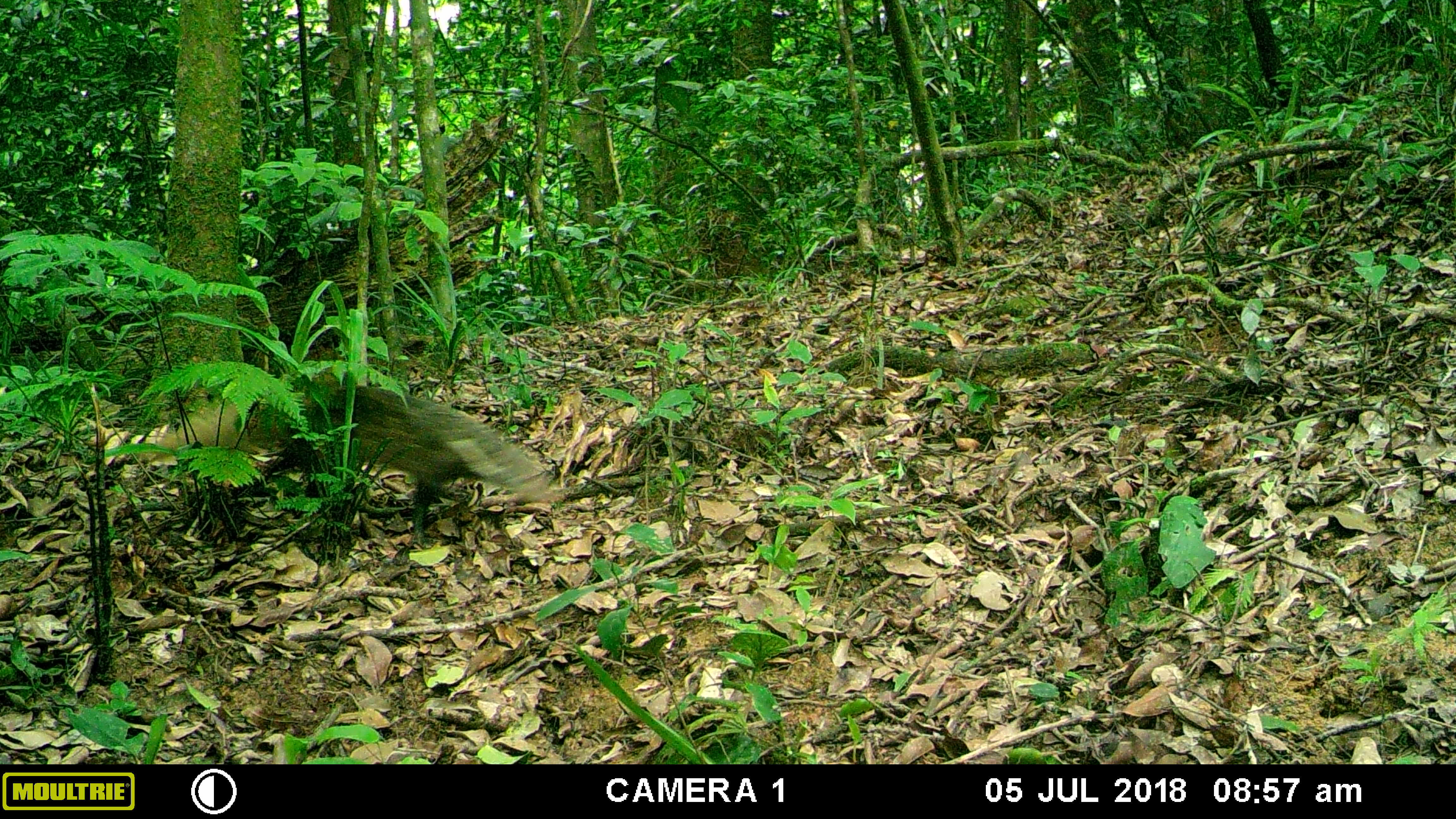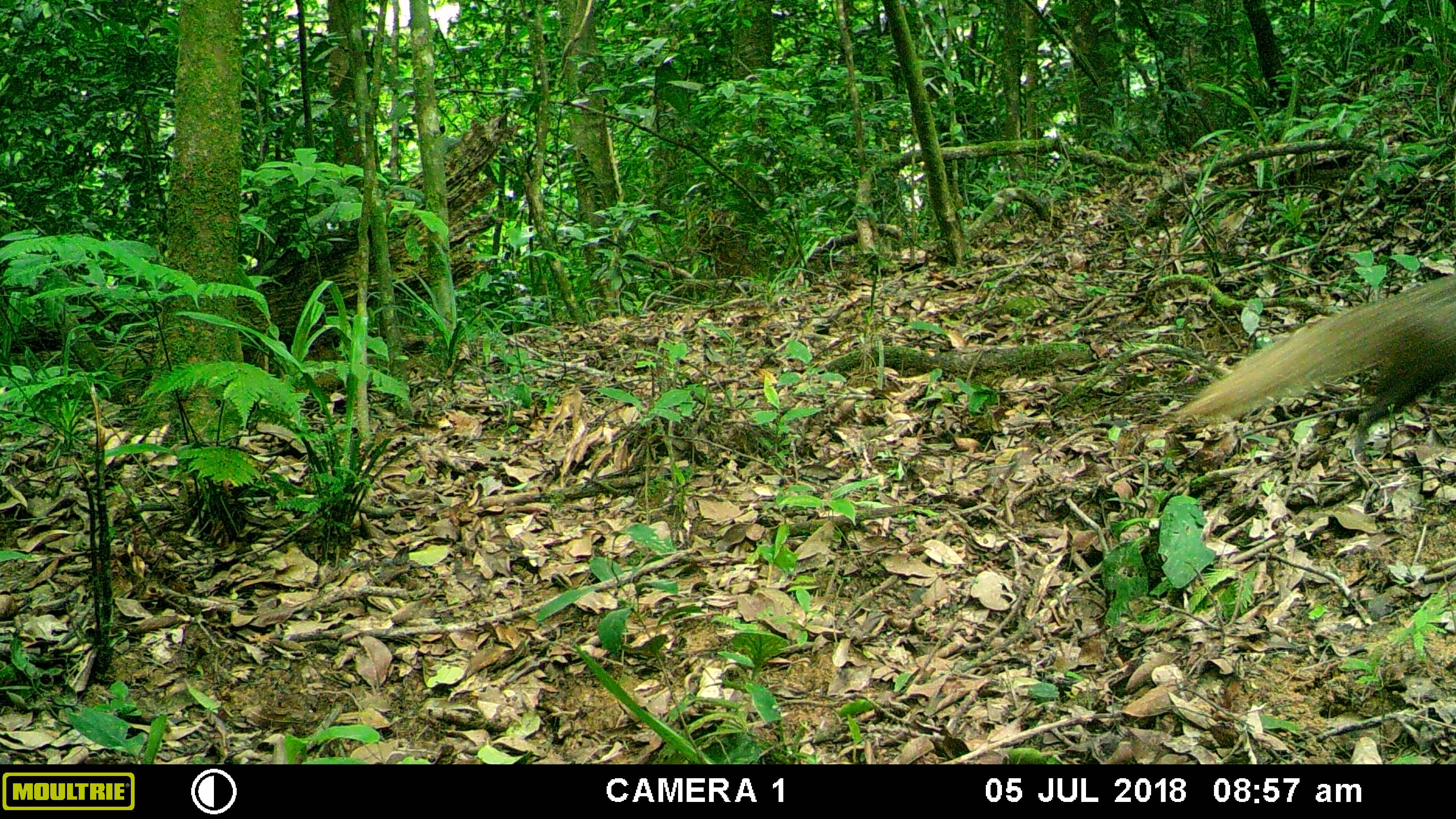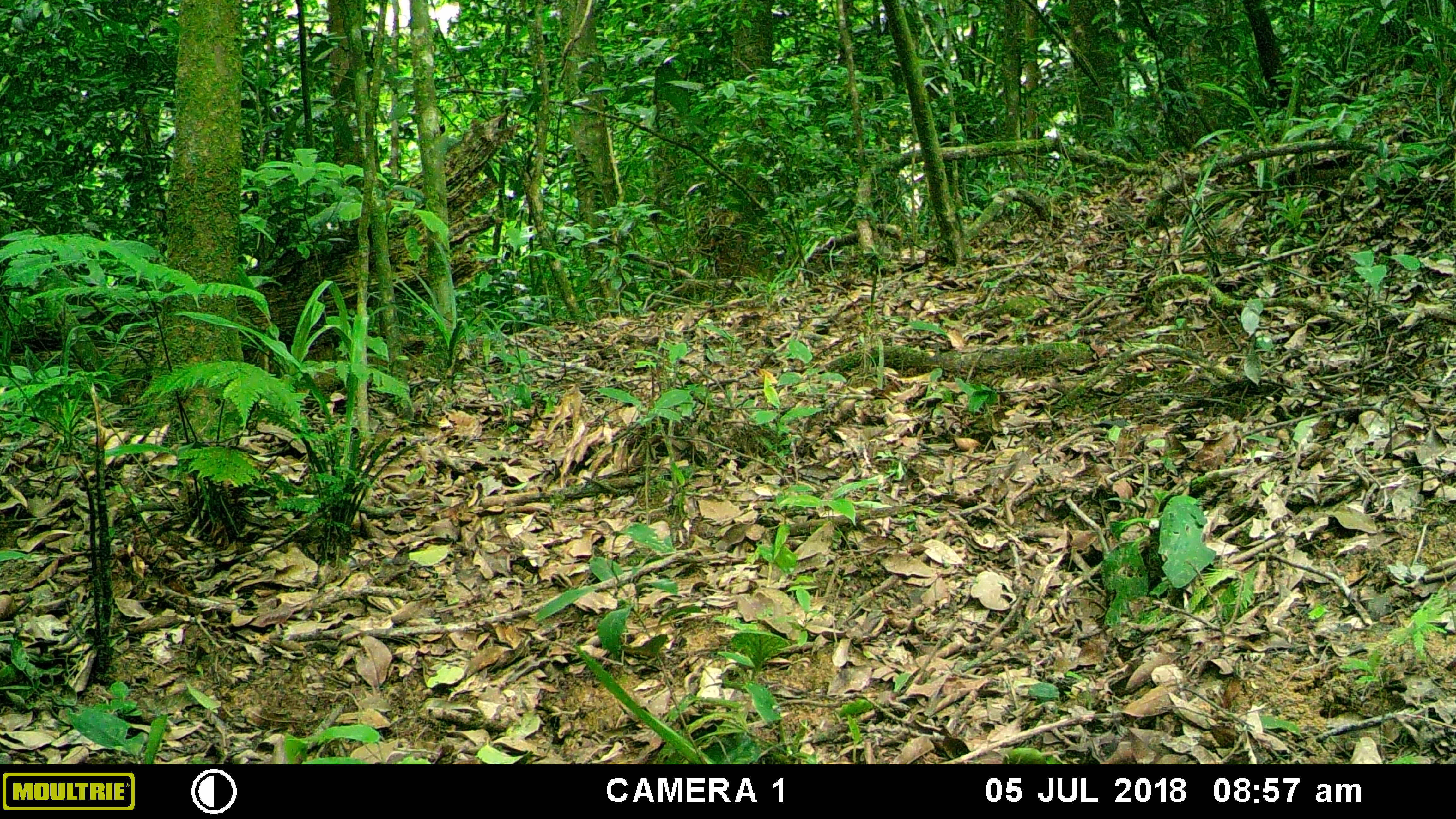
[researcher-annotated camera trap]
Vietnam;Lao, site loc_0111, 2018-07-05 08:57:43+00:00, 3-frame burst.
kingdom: Animalia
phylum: Chordata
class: Mammalia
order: Carnivora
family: Herpestidae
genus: Urva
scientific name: Urva urva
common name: crab-eating mongoose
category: crab eating mongoose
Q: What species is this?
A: Crab eating mongoose (crab-eating mongoose) (Urva urva).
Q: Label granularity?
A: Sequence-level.